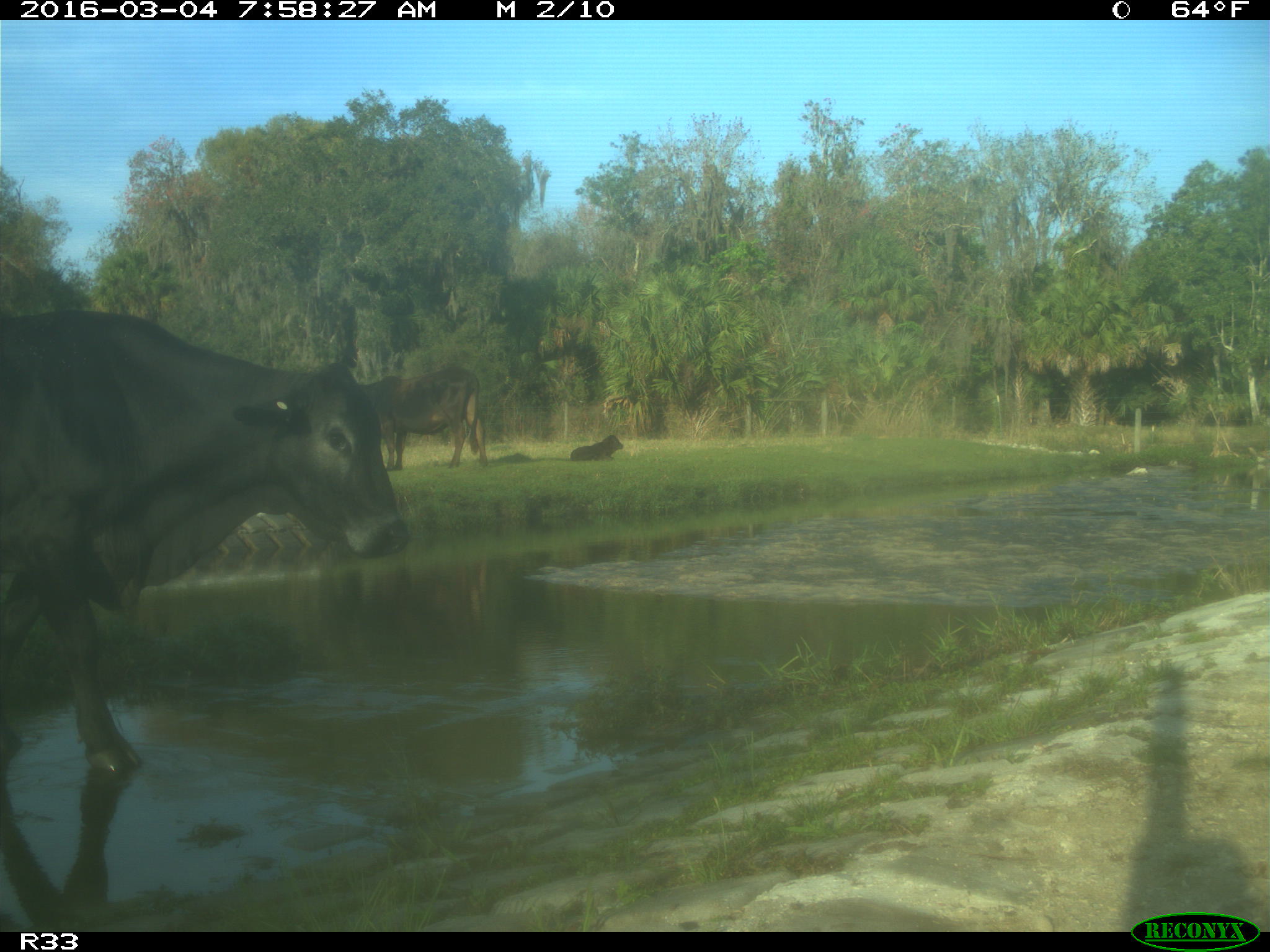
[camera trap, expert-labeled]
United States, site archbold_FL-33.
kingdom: Animalia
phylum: Chordata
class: Mammalia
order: Artiodactyla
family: Bovidae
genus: Bos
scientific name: Bos taurus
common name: domestic cow